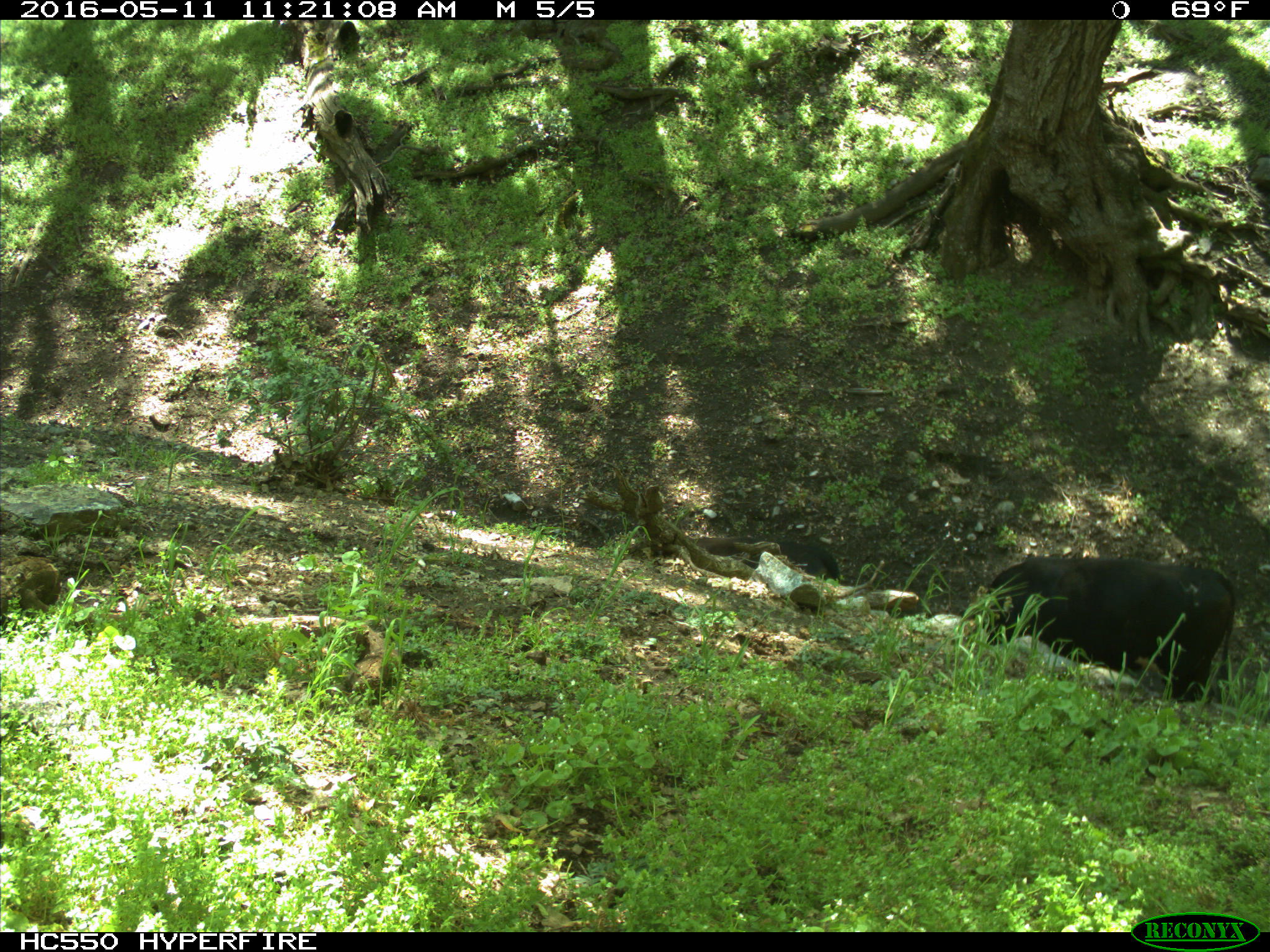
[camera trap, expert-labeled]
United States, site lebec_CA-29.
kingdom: Animalia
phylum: Chordata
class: Mammalia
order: Artiodactyla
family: Bovidae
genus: Bos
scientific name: Bos taurus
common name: domestic cow